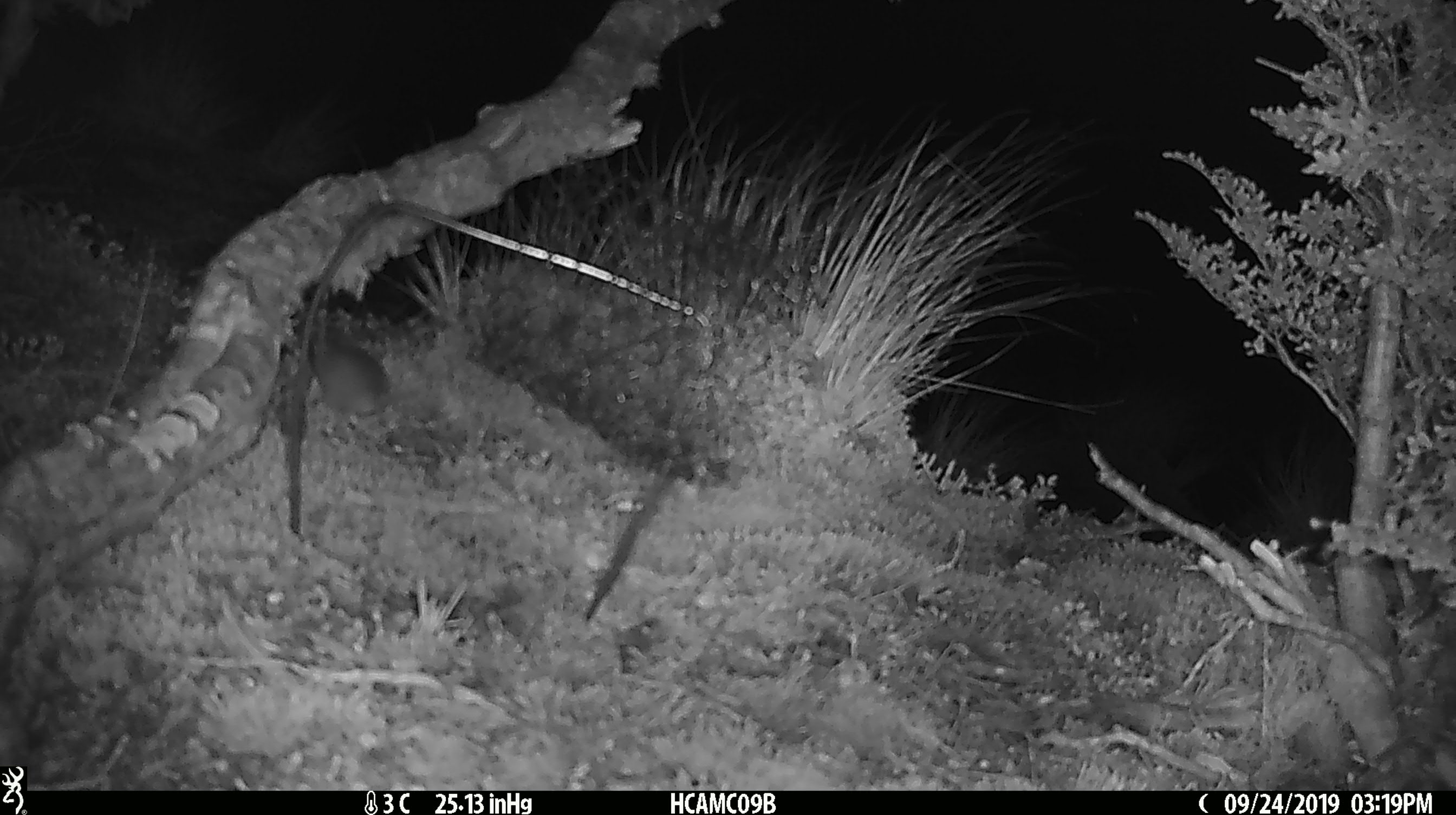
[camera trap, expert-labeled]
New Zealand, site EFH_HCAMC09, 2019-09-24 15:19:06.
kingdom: Animalia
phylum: Chordata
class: Mammalia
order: Rodentia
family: Muridae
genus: Mus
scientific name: Mus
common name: mouse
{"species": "mouse (Mus)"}